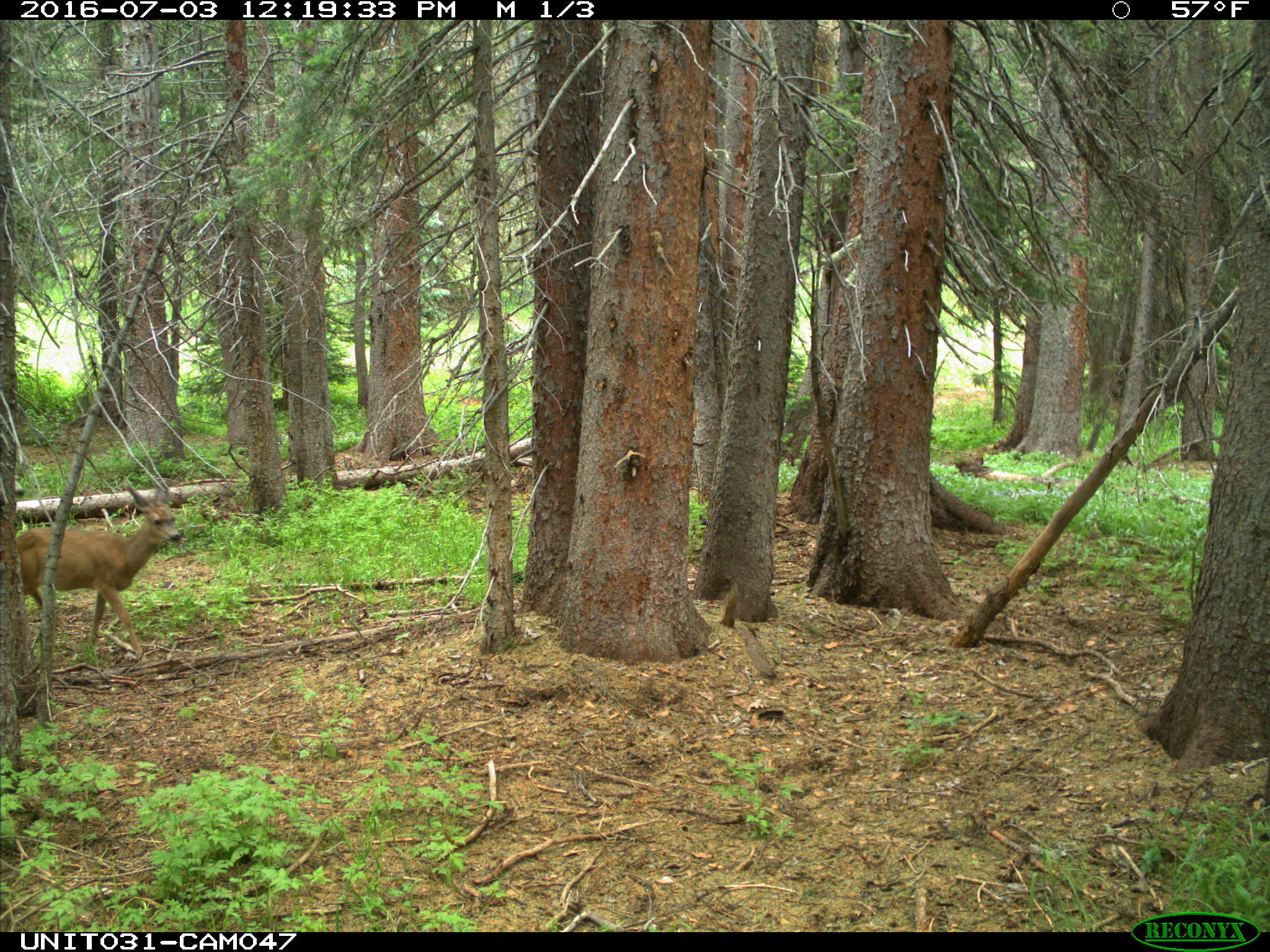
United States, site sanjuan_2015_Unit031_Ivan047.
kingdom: Animalia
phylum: Chordata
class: Mammalia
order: Artiodactyla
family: Cervidae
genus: Odocoileus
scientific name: Odocoileus hemionus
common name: mule deer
Odocoileus hemionus (mule deer).